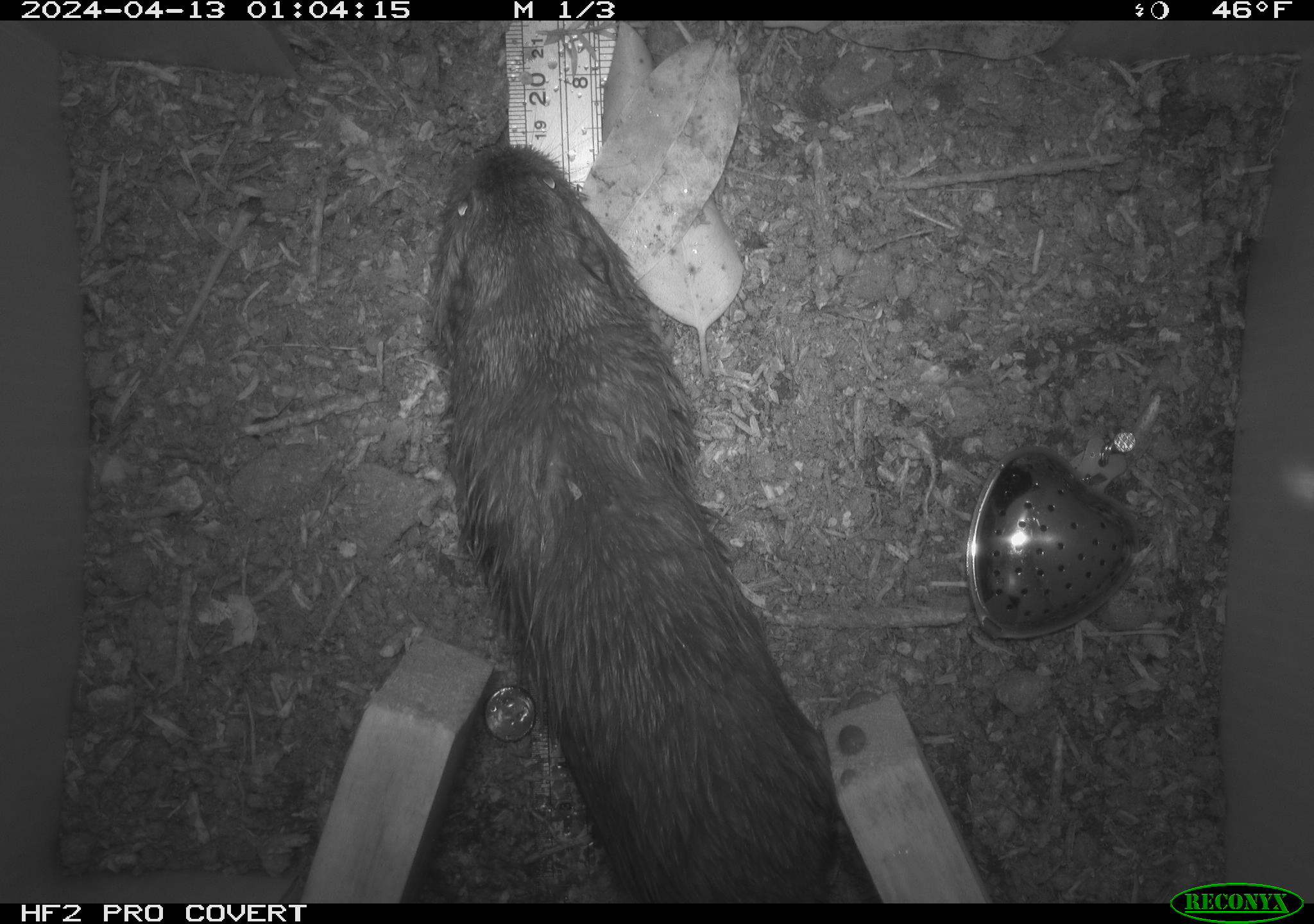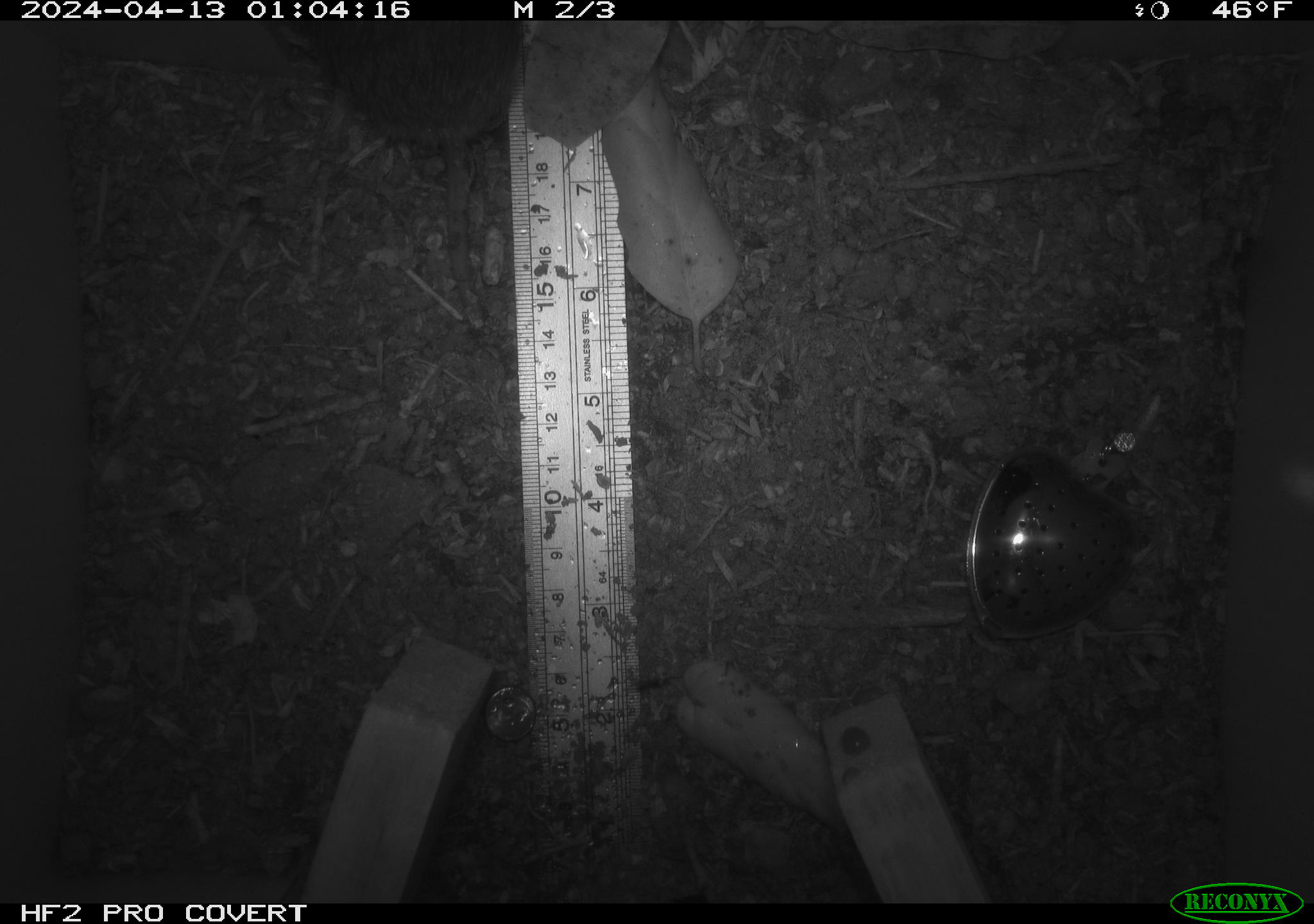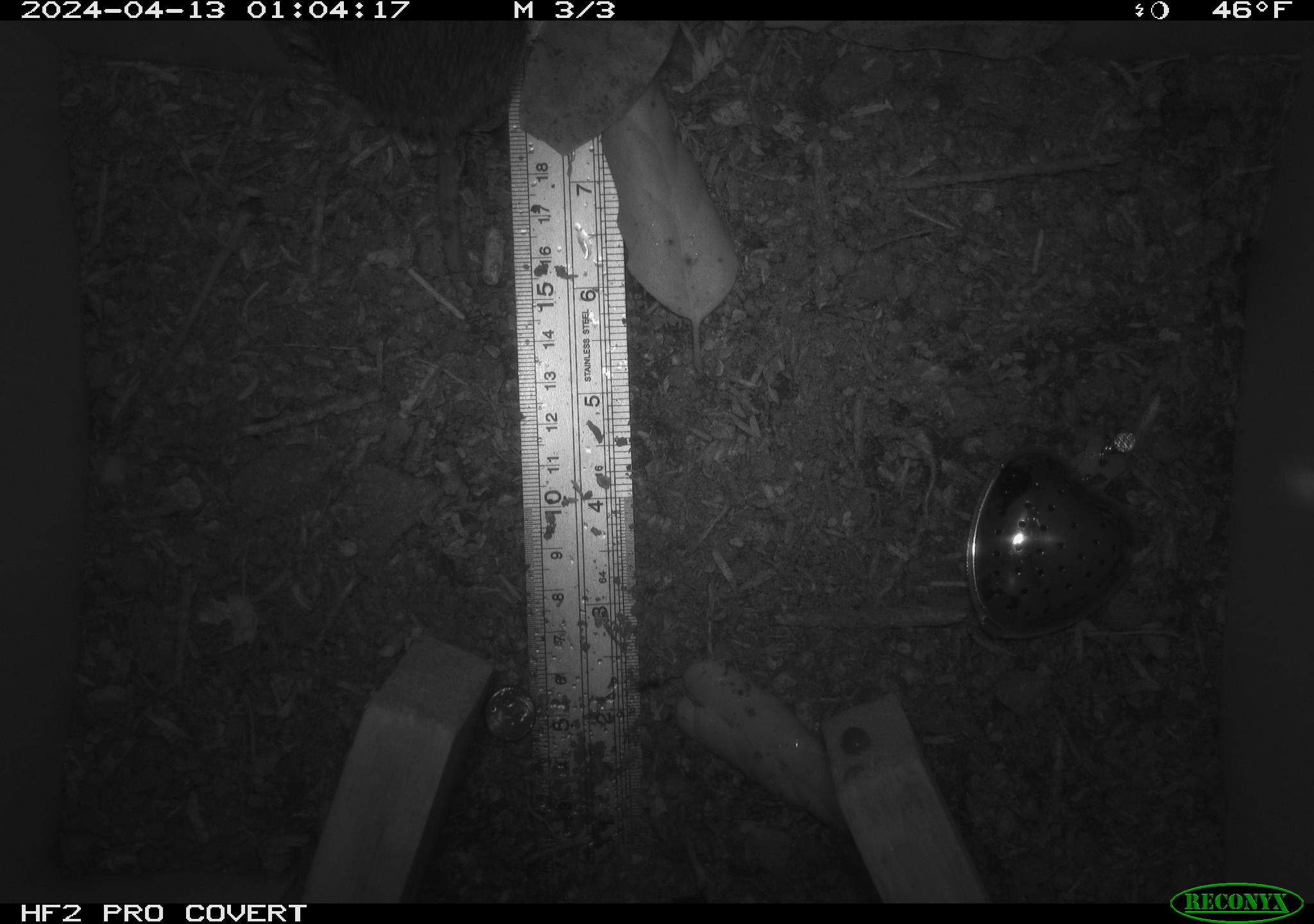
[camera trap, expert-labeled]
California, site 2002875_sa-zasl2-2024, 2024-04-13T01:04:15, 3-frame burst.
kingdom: Animalia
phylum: Chordata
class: Mammalia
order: Rodentia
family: Geomyidae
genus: Thomomys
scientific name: Thomomys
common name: smooth-toothed pocket gophers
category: thomomys species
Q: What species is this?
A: Thomomys species (smooth-toothed pocket gophers) (Thomomys).